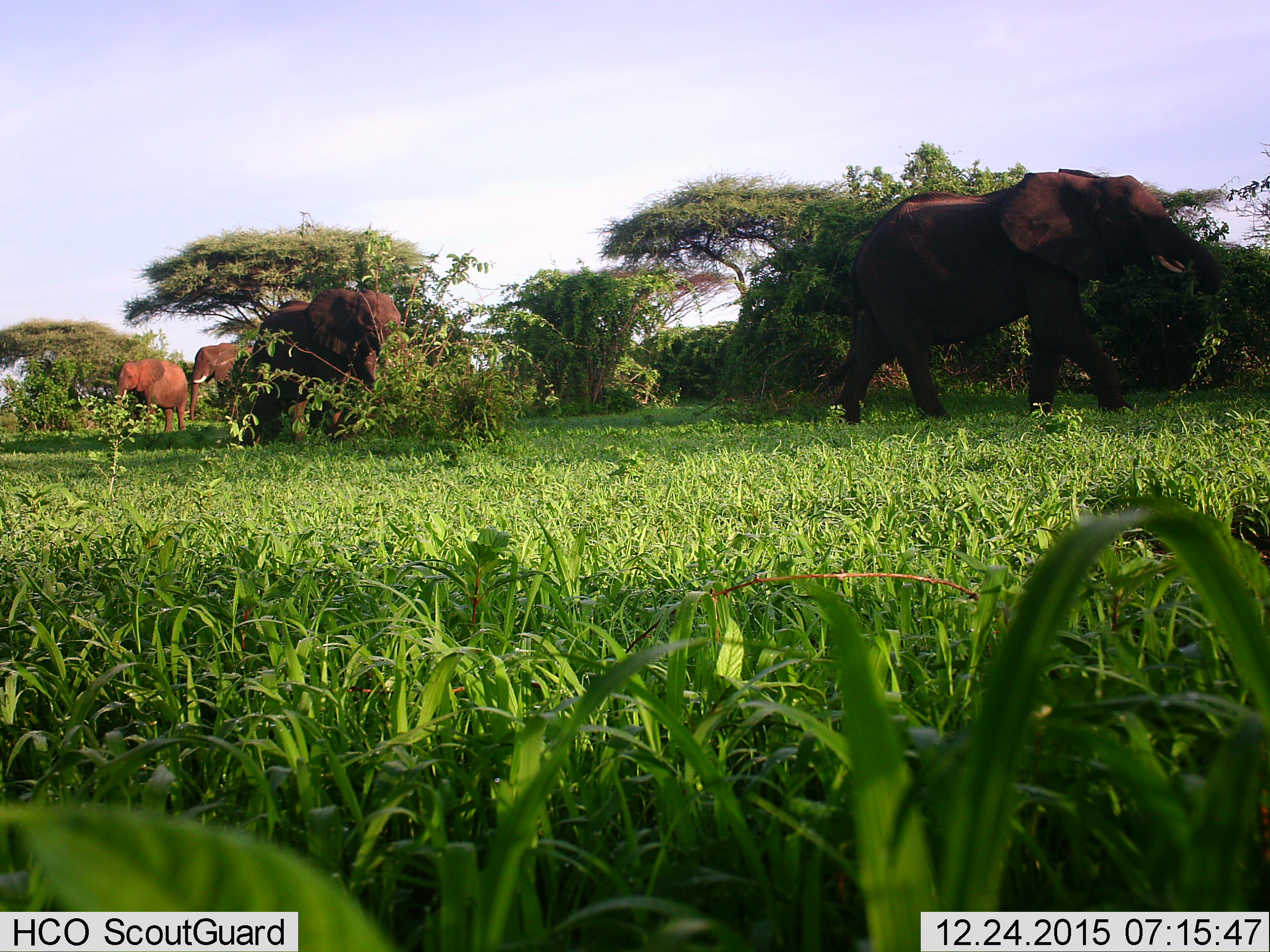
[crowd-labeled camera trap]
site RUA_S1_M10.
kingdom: Animalia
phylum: Chordata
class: Mammalia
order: Proboscidea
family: Elephantidae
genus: Loxodonta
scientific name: Loxodonta africana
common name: african bush elephant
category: elephant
Elephant (african bush elephant) (Loxodonta africana), count 4. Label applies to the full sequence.